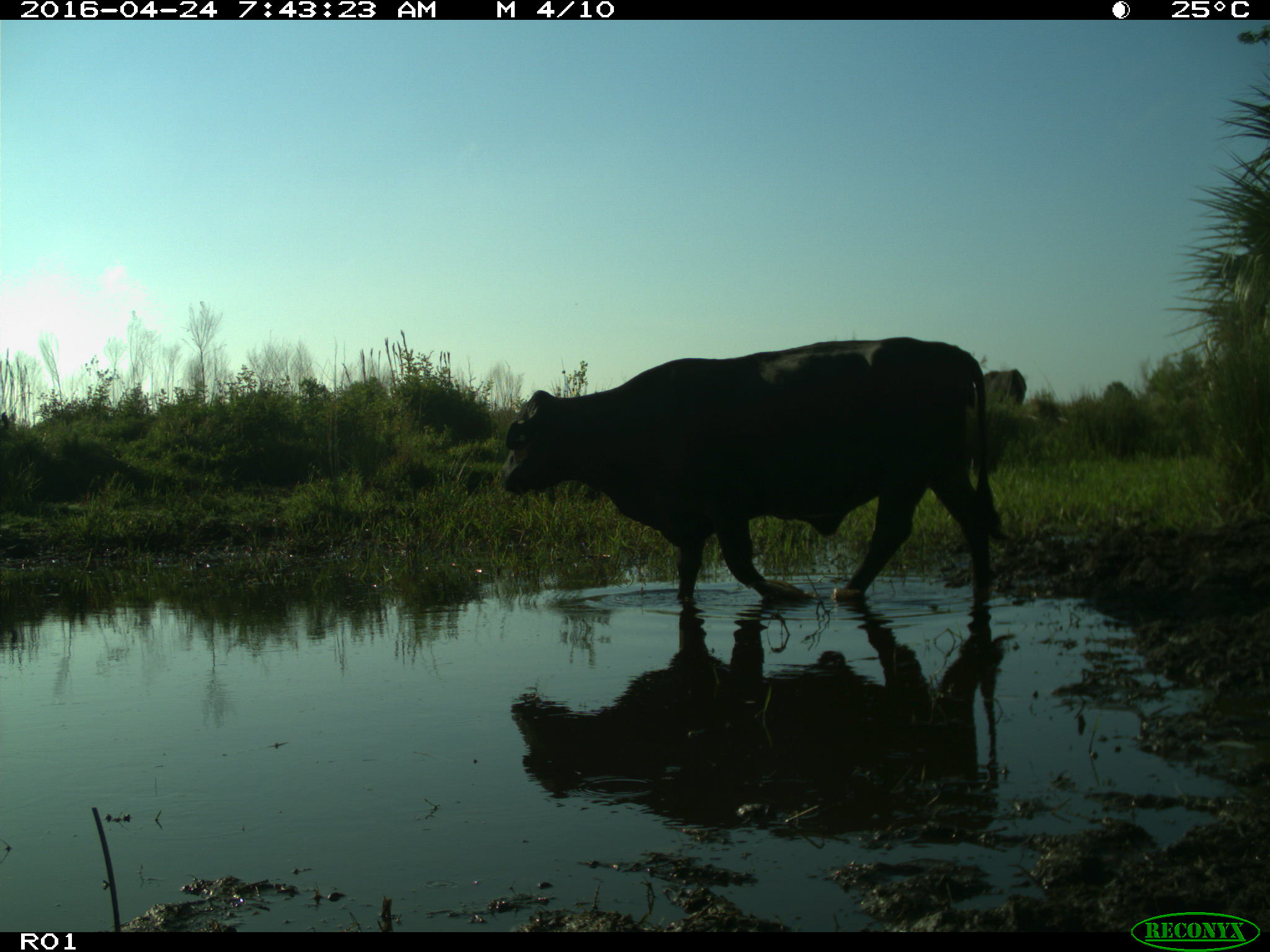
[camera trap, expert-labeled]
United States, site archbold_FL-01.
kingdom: Animalia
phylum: Chordata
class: Mammalia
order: Artiodactyla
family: Bovidae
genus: Bos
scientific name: Bos taurus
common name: domestic cow